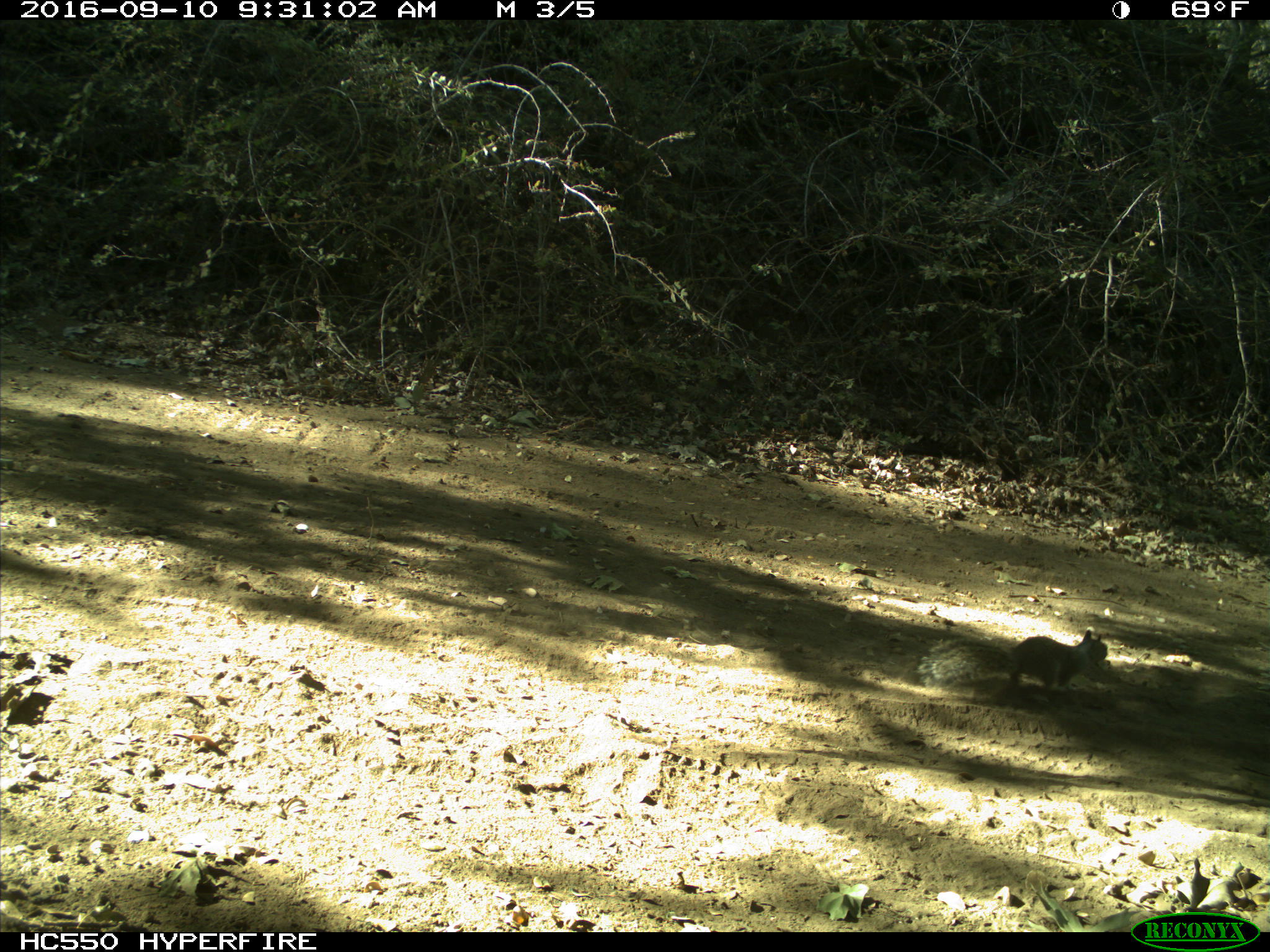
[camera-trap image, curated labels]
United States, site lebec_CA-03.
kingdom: Animalia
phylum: Chordata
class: Mammalia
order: Rodentia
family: Sciuridae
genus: Otospermophilus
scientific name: Otospermophilus beecheyi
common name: california ground squirrel